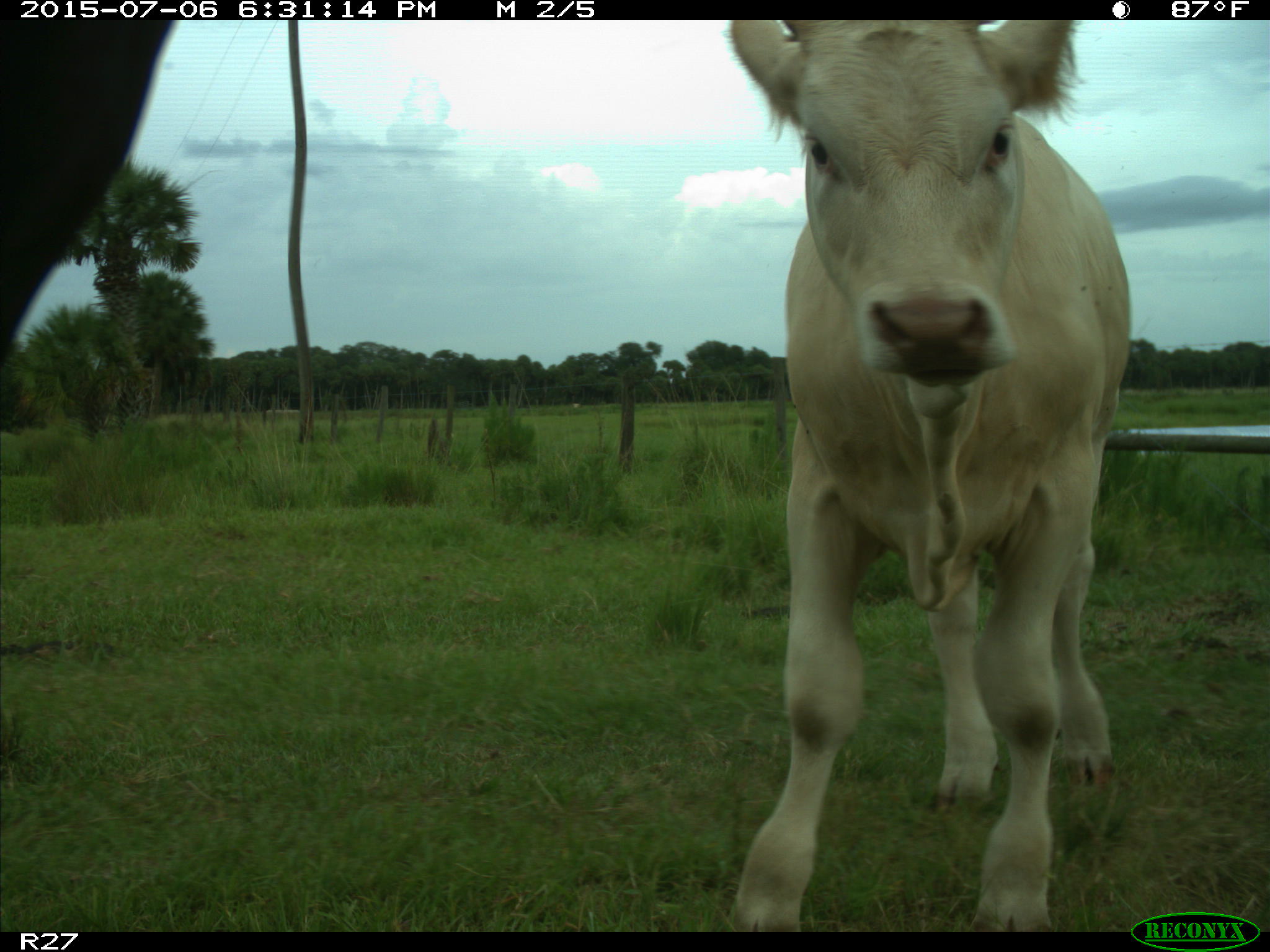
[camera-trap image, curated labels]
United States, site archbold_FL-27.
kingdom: Animalia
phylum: Chordata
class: Mammalia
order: Artiodactyla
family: Bovidae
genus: Bos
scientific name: Bos taurus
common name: domestic cow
Bos taurus (domestic cow).